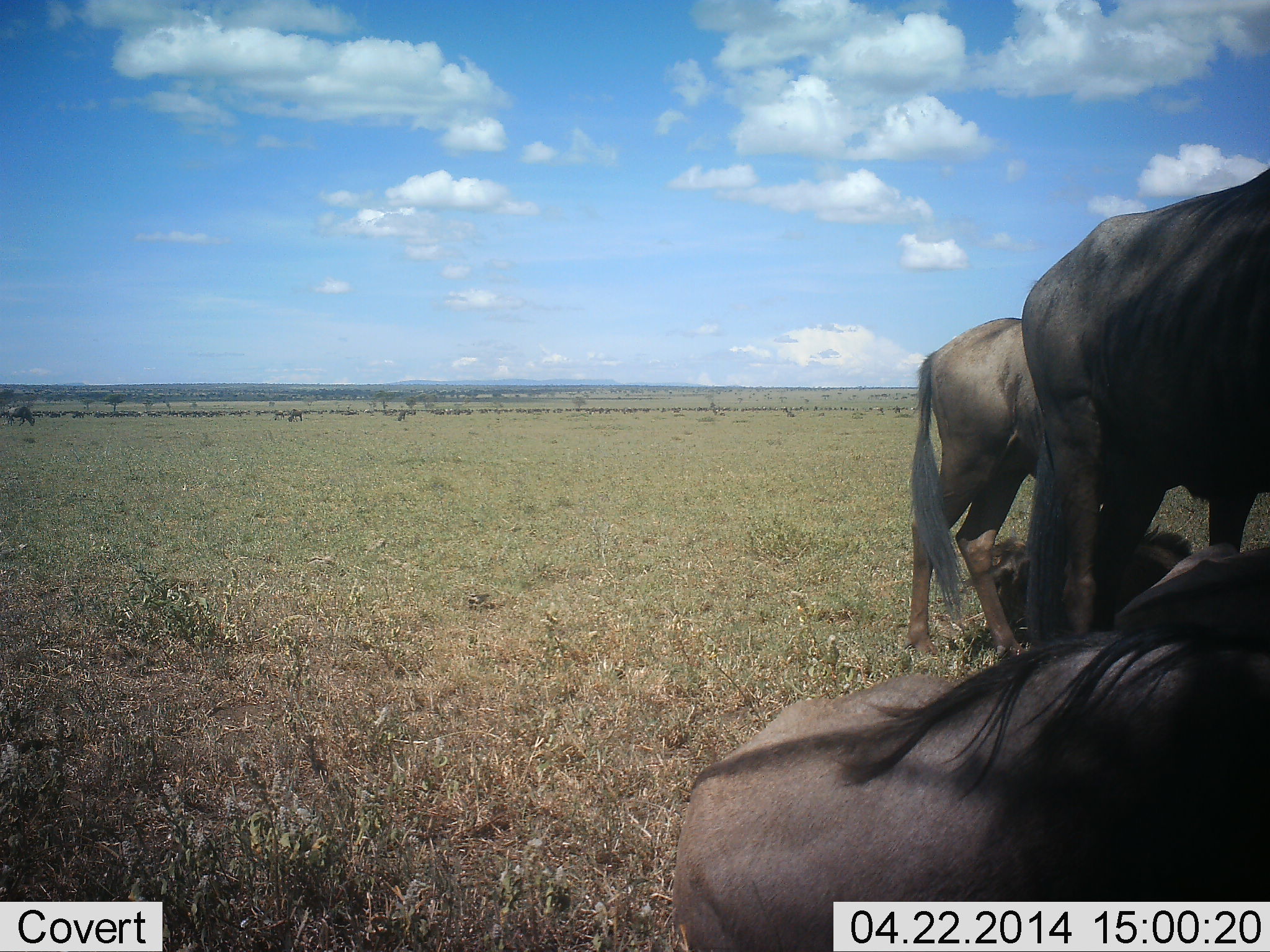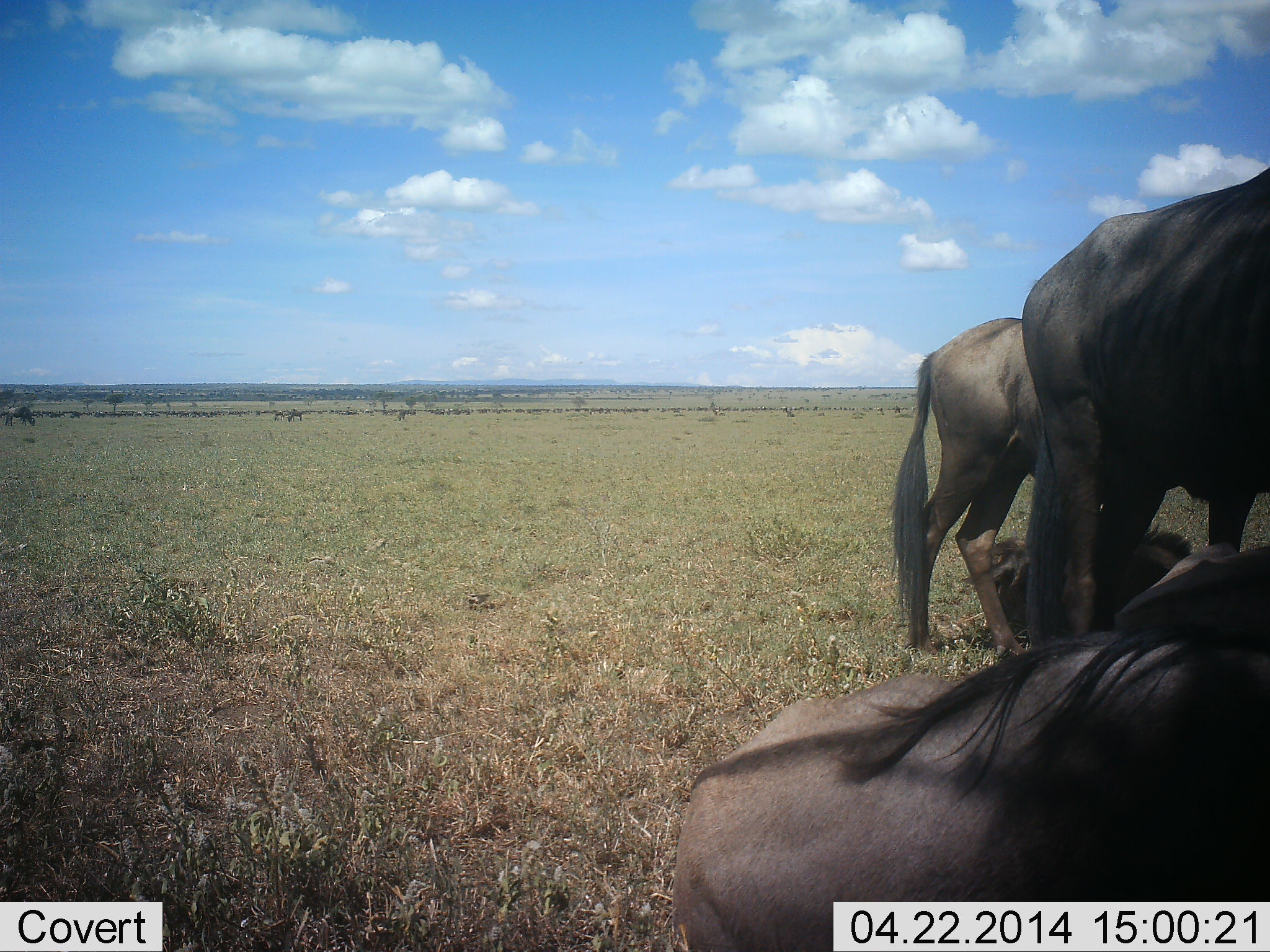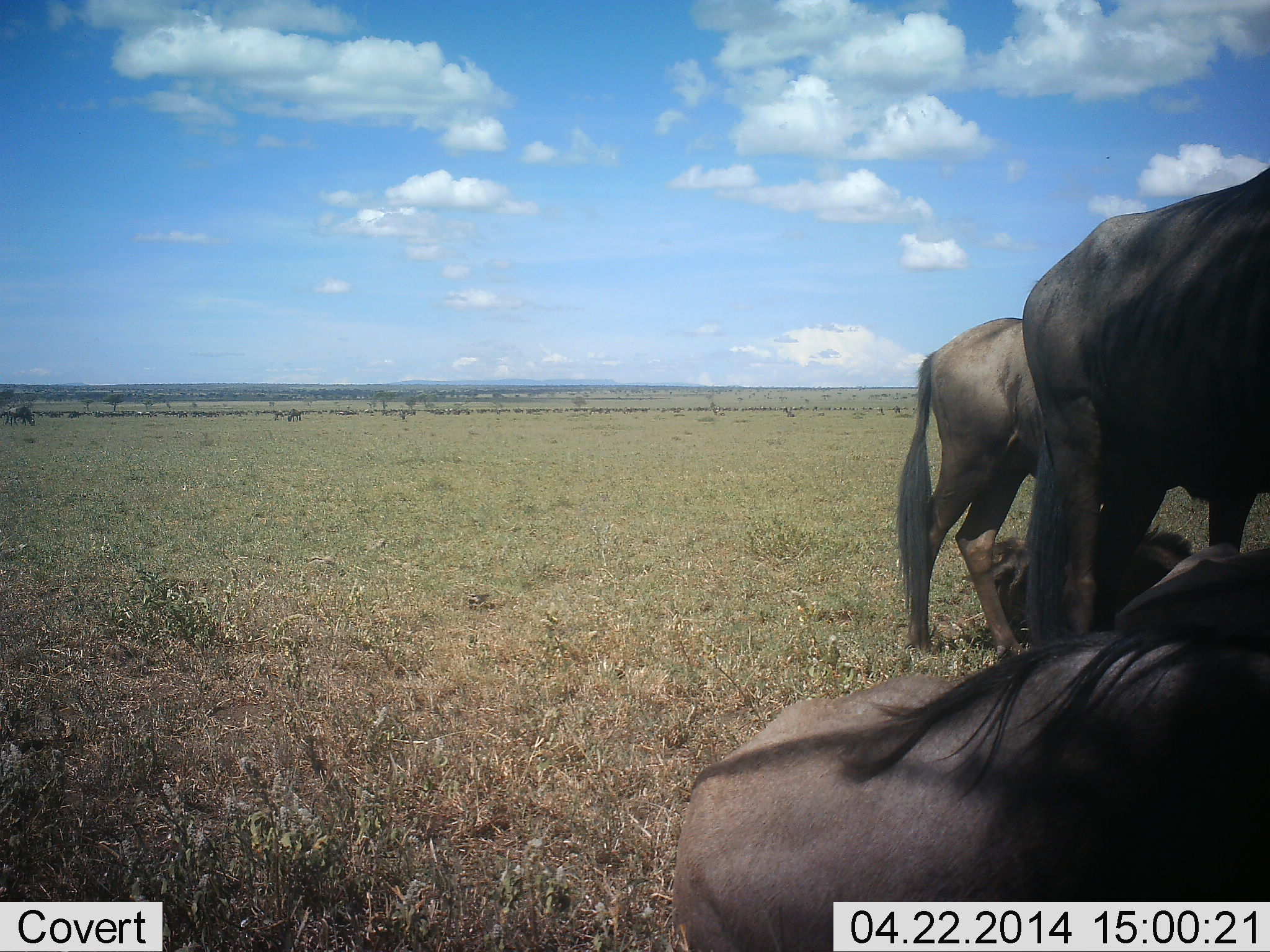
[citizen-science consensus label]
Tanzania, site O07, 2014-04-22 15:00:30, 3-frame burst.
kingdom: Animalia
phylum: Chordata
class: Mammalia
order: Artiodactyla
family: Bovidae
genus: Connochaetes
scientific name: Connochaetes taurinus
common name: blue wildebeest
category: wildebeest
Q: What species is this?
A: Wildebeest (blue wildebeest) (Connochaetes taurinus).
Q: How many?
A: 5.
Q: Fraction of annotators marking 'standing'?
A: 90%.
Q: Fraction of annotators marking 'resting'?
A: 90%.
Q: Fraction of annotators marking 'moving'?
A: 30%.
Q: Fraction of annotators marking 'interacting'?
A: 0%.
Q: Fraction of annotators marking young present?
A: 20%.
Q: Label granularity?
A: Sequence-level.